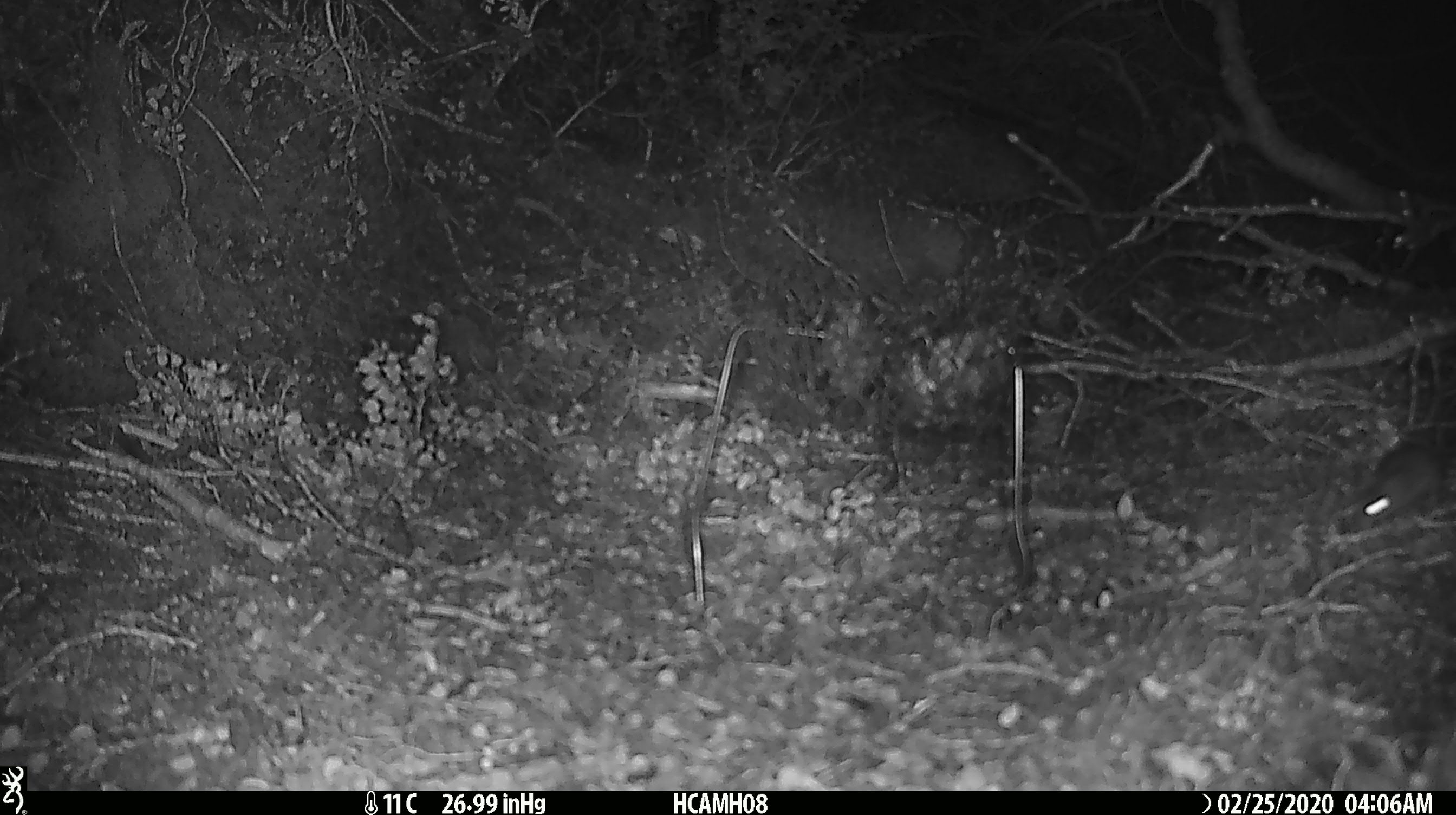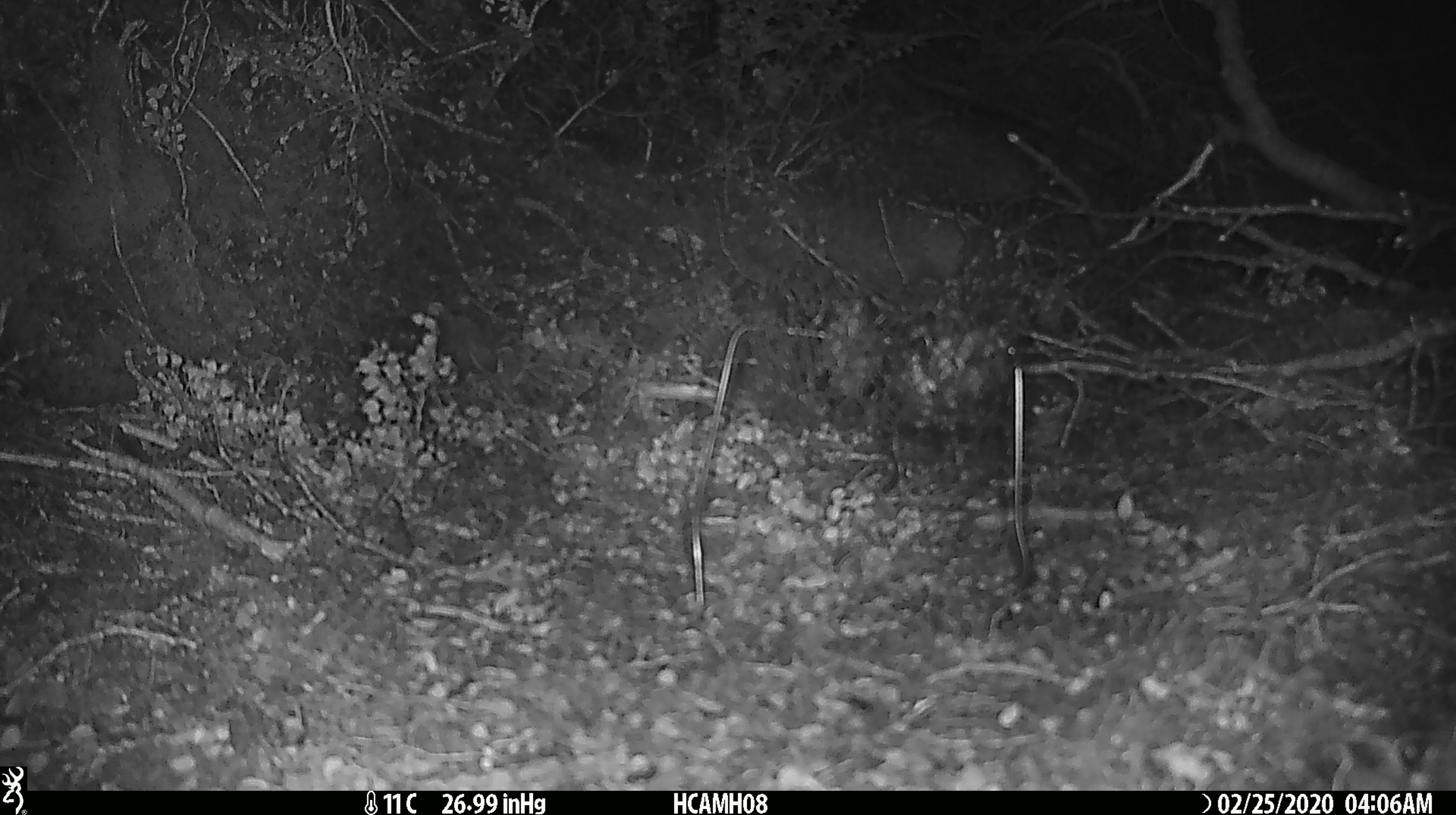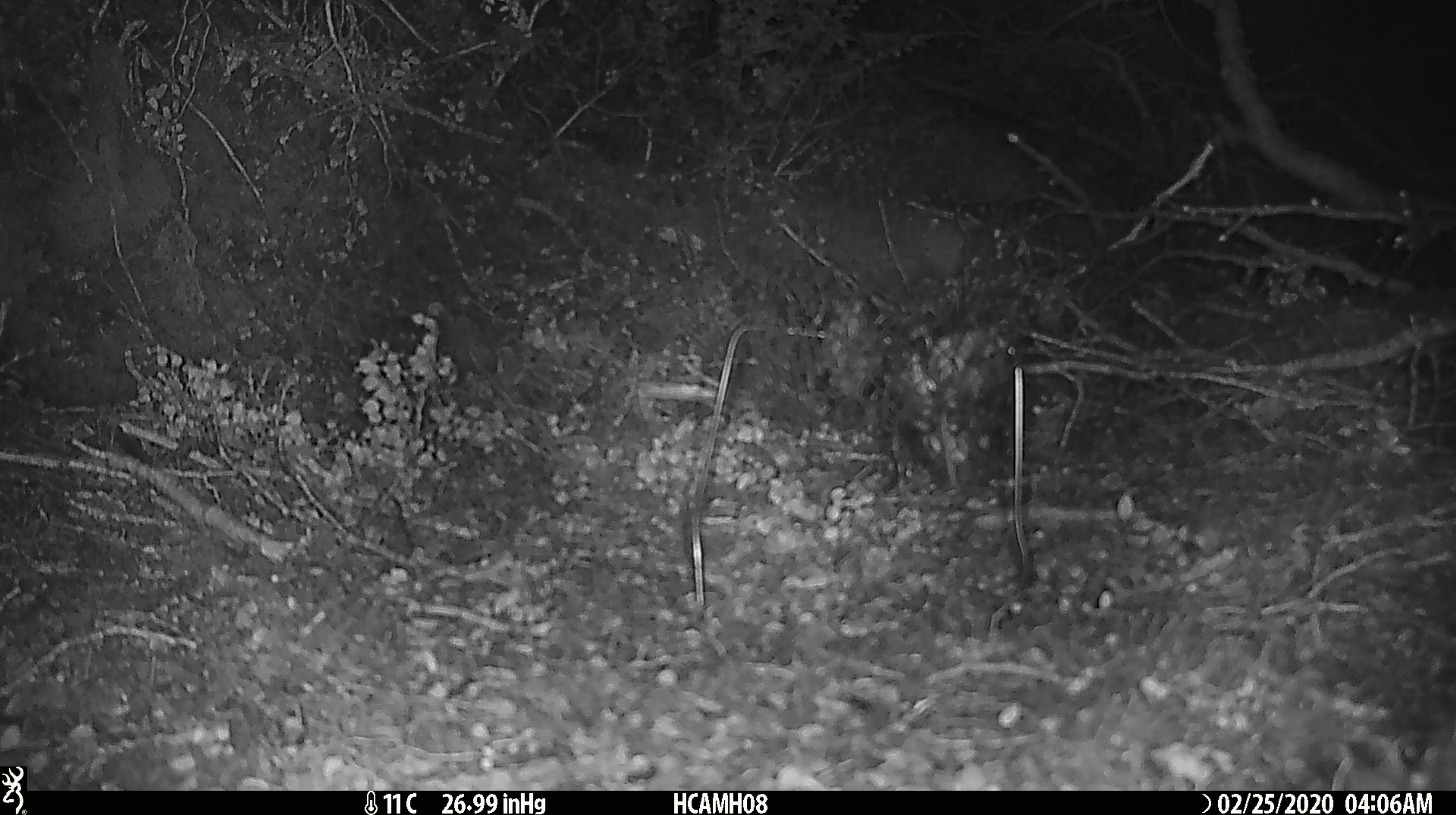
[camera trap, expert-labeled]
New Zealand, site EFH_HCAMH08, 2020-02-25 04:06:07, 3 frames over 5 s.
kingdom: Animalia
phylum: Chordata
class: Mammalia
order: Rodentia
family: Muridae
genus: Mus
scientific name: Mus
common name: mouse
Mouse (Mus).